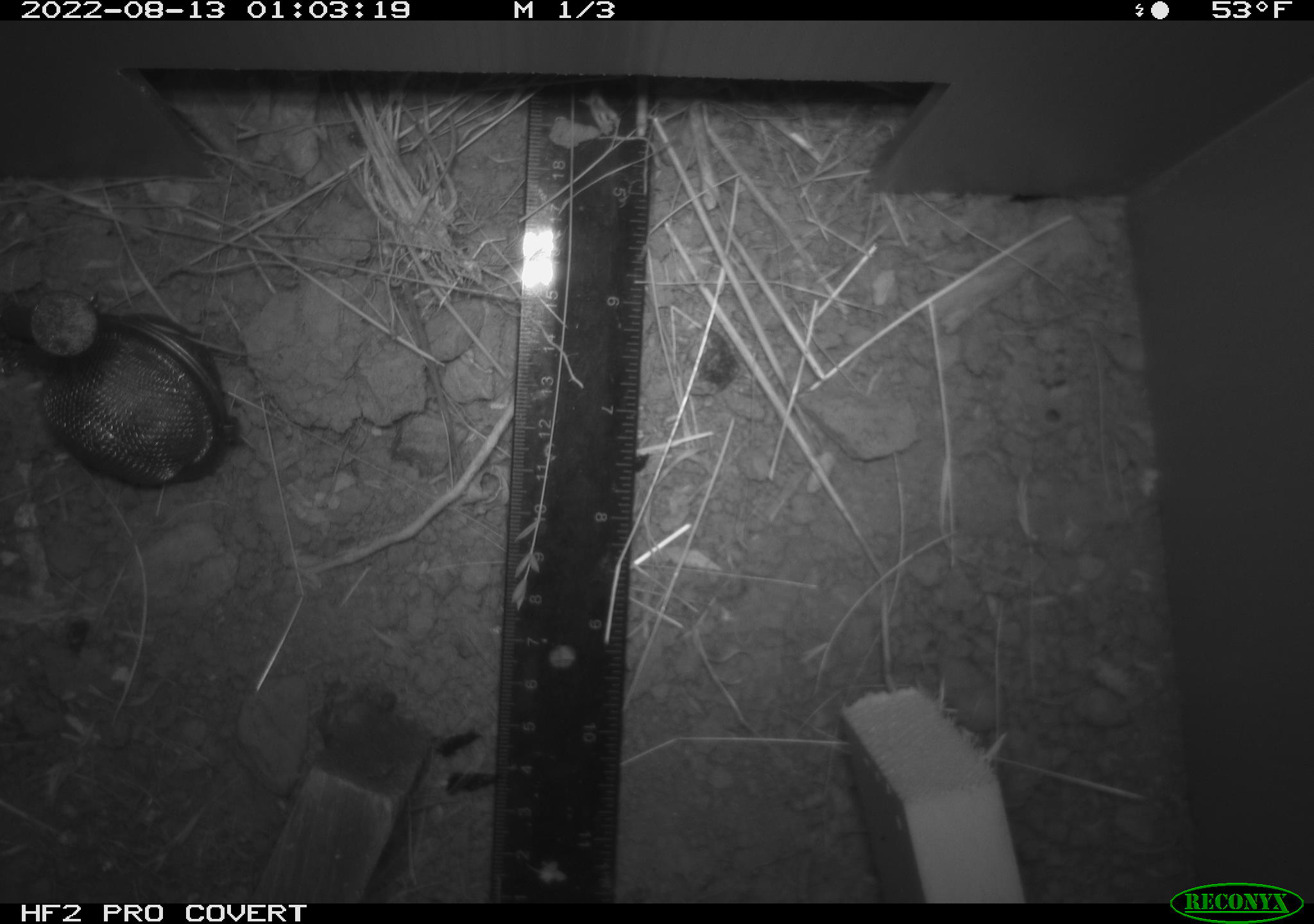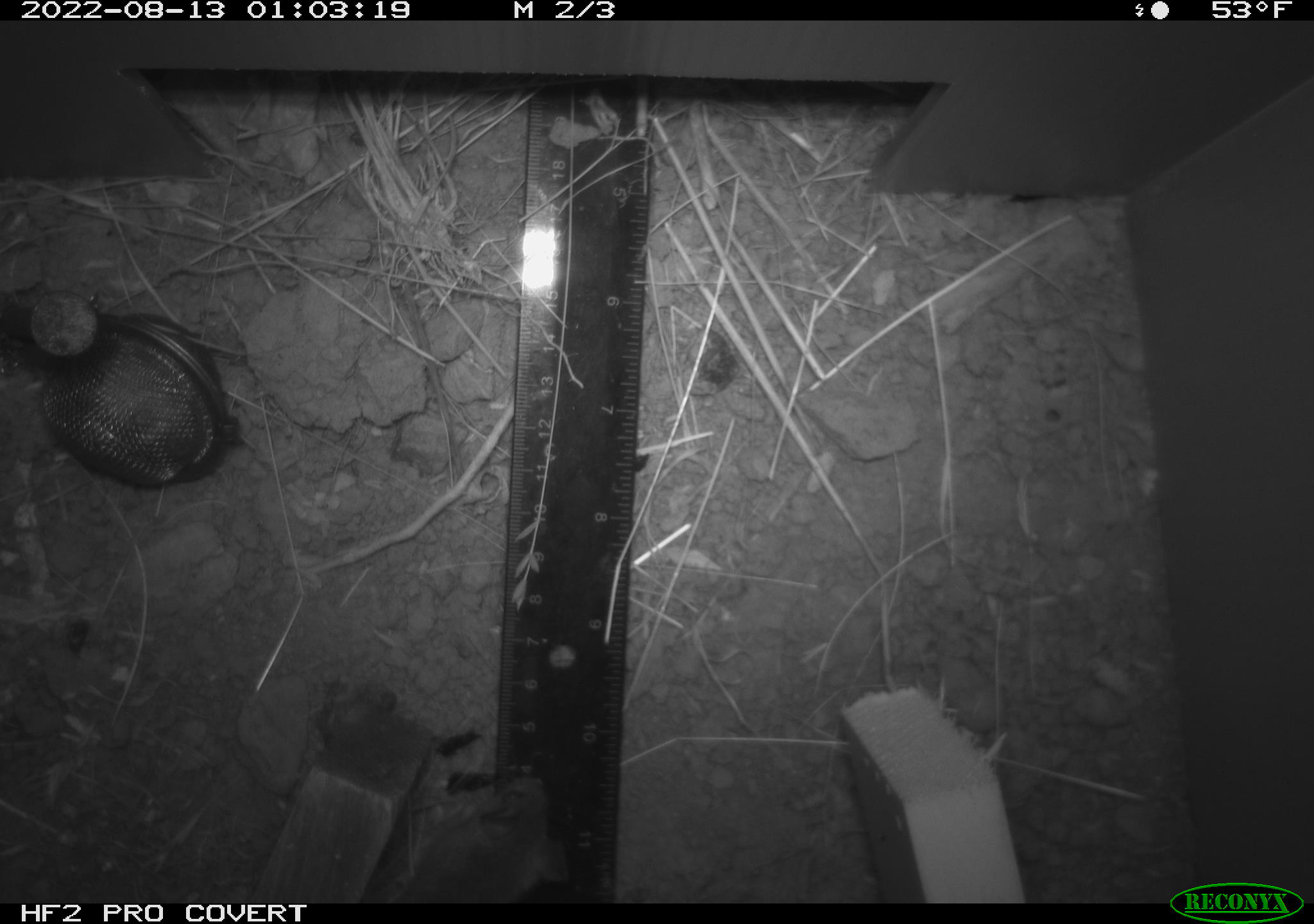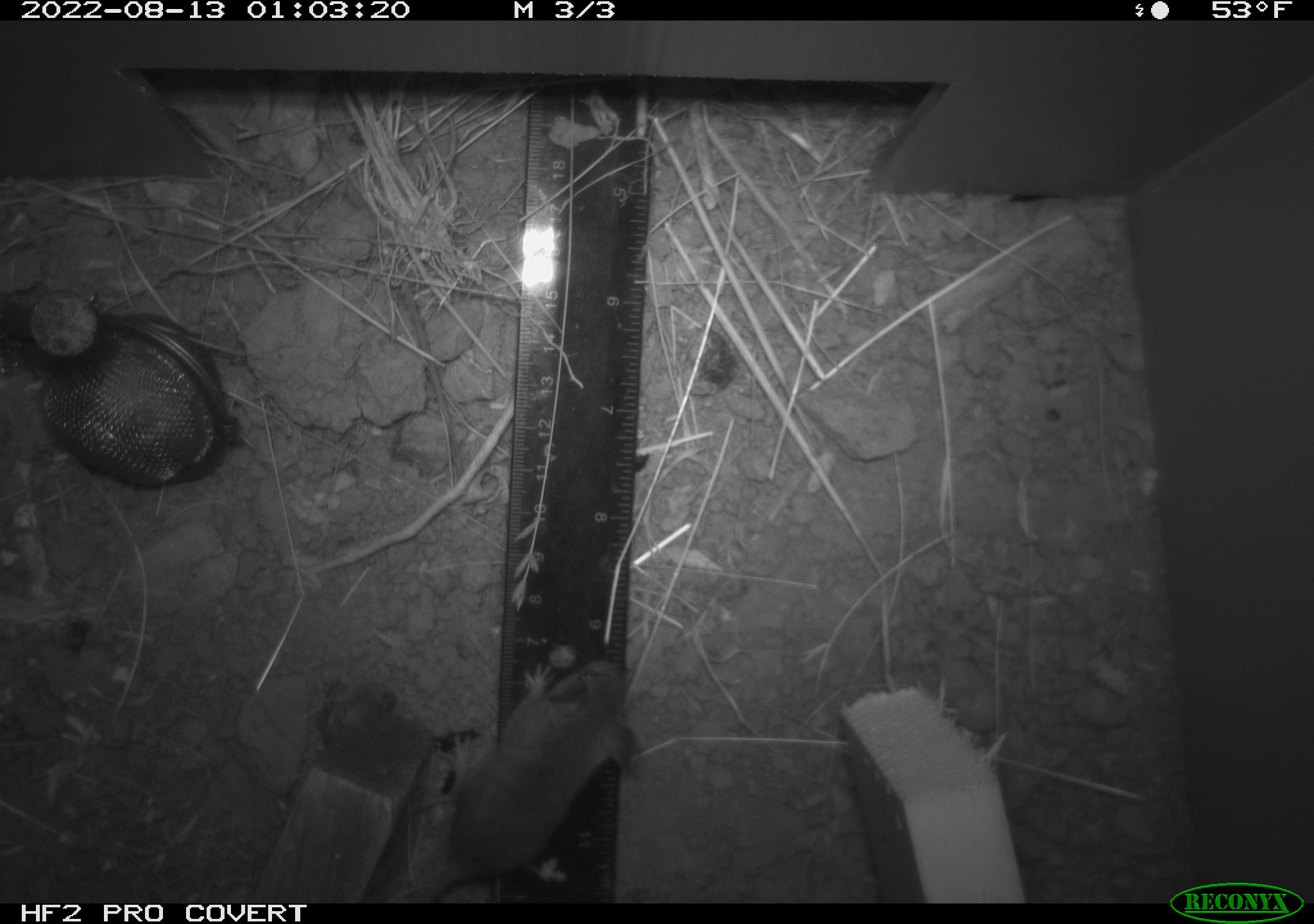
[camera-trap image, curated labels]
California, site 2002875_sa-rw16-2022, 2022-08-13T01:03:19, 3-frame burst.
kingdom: Animalia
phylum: Chordata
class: Mammalia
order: Rodentia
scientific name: Rodentia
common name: mouse species